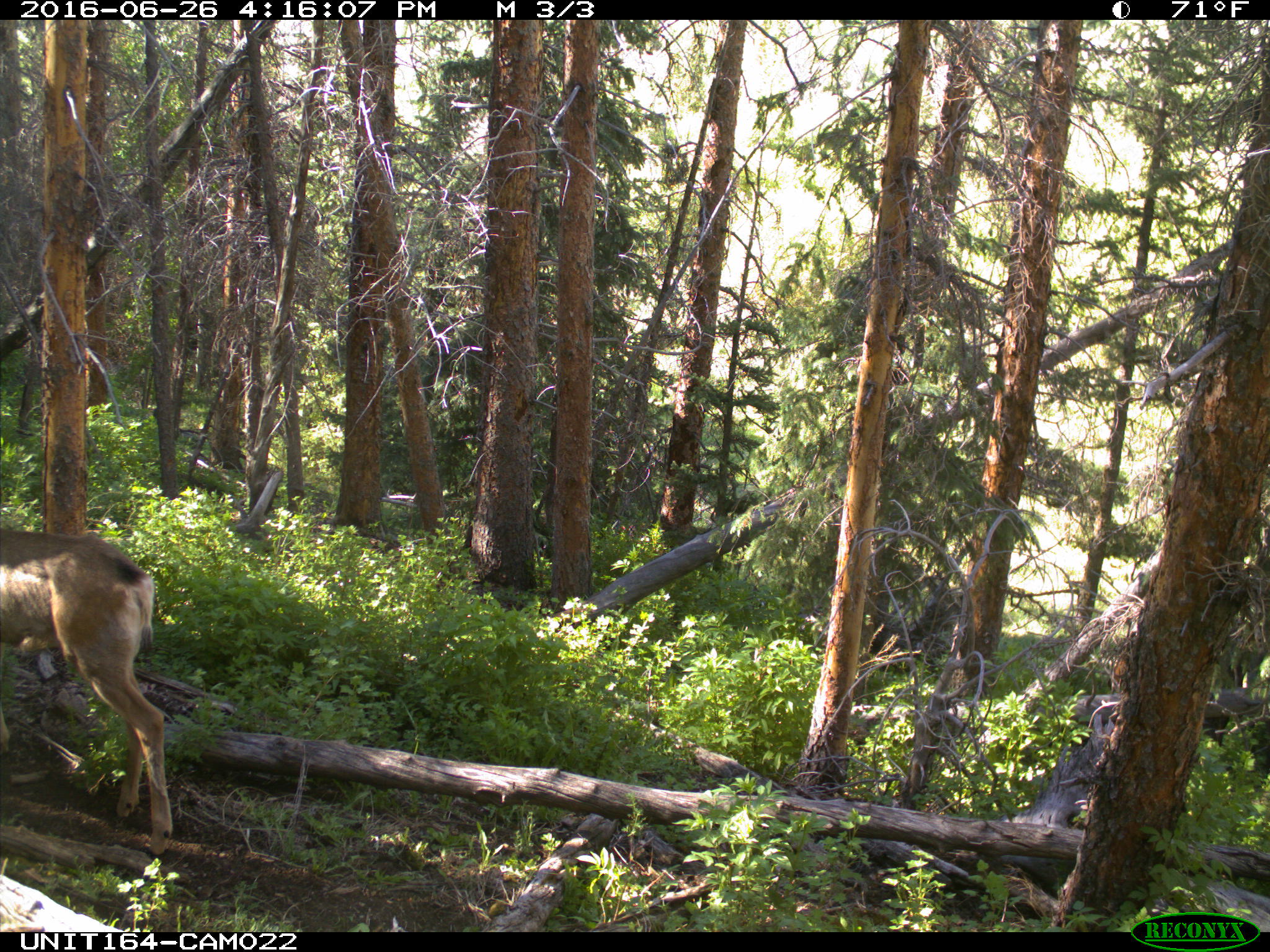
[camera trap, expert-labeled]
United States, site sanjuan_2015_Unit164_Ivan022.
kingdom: Animalia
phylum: Chordata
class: Mammalia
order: Artiodactyla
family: Cervidae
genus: Odocoileus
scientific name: Odocoileus hemionus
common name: mule deer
Odocoileus hemionus (mule deer).